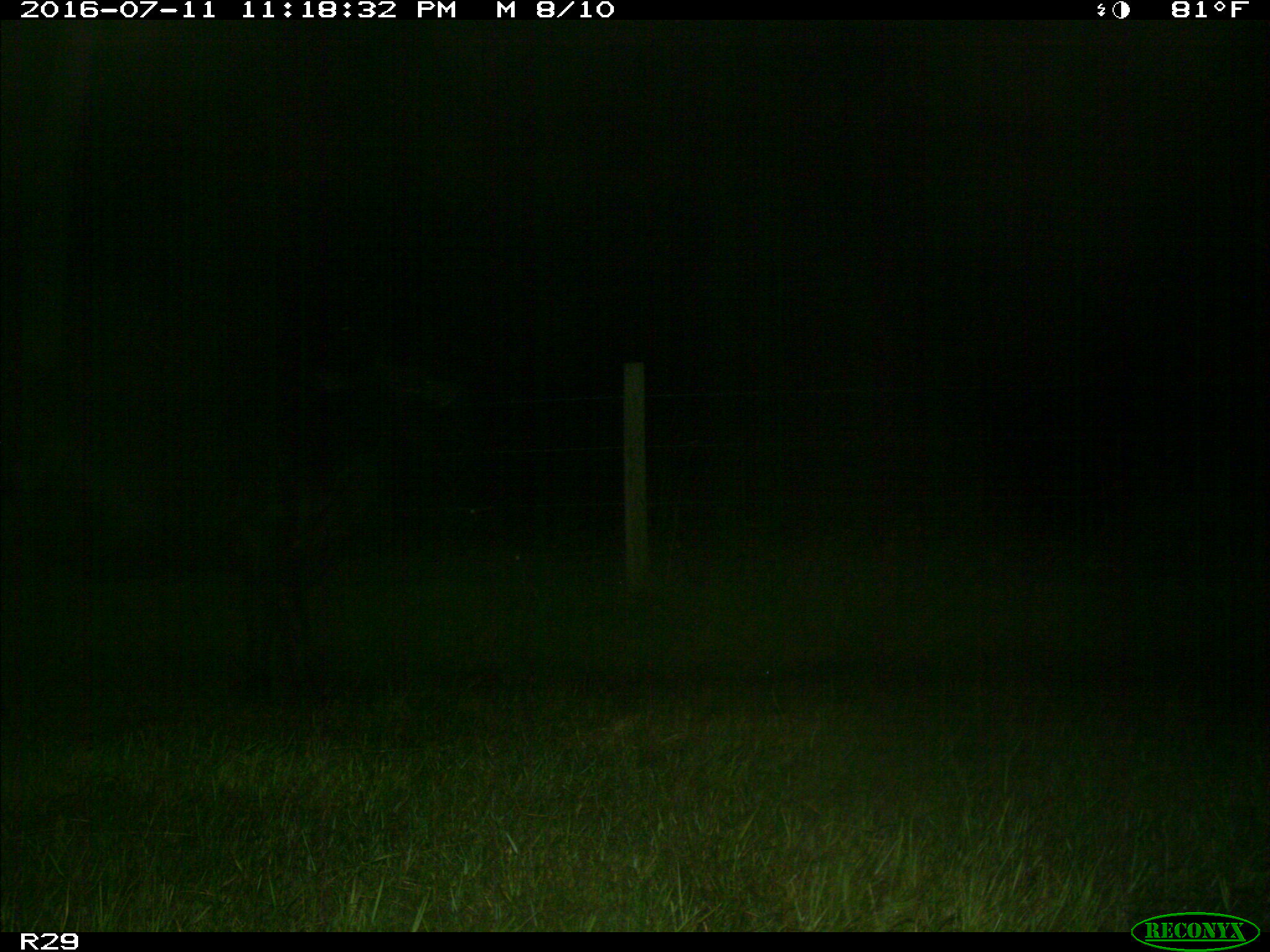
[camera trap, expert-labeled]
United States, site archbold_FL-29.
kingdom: Animalia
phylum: Chordata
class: Mammalia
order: Artiodactyla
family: Bovidae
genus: Bos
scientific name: Bos taurus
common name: domestic cow